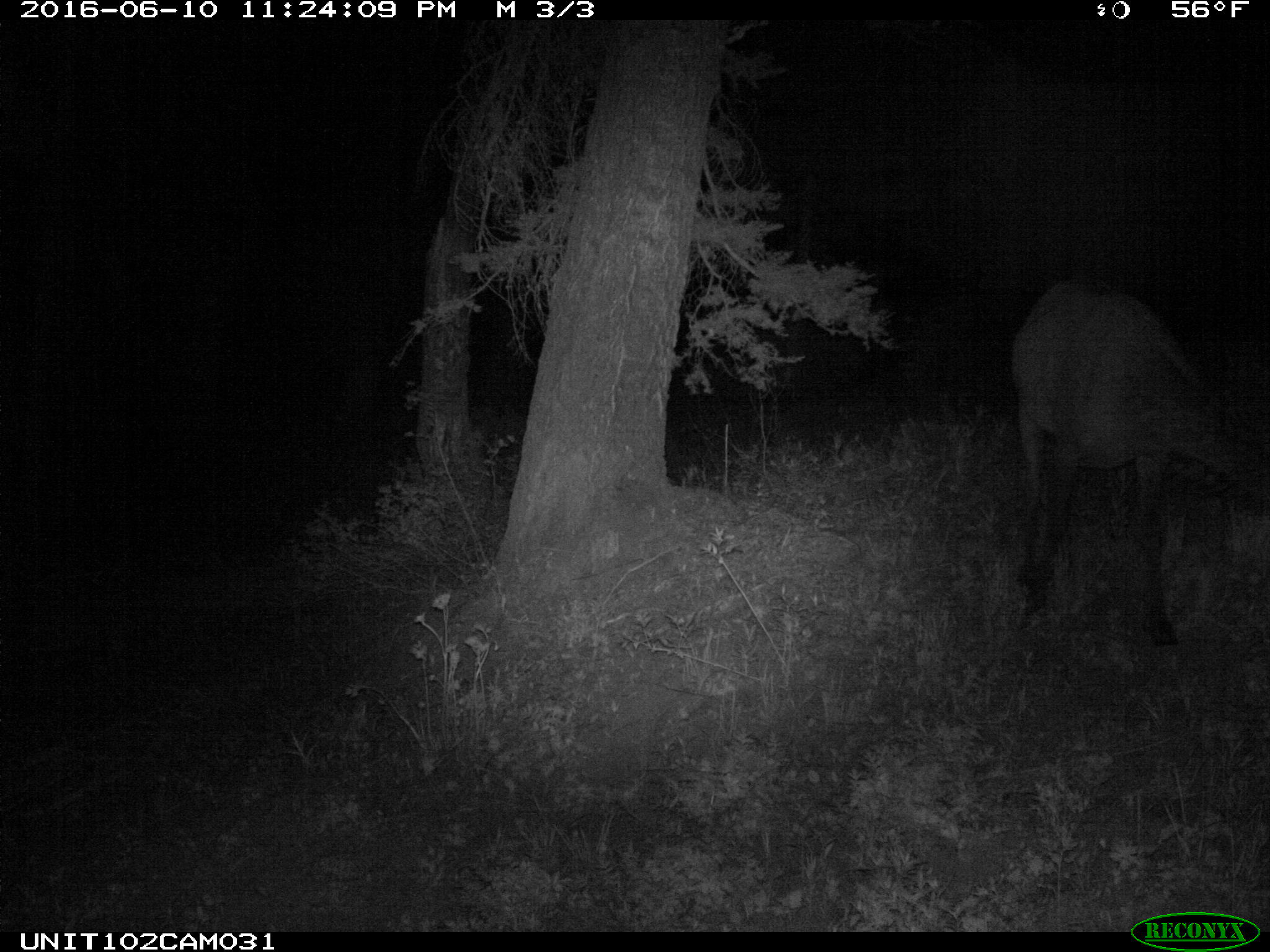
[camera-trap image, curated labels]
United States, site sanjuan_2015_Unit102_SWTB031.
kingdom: Animalia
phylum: Chordata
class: Mammalia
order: Artiodactyla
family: Cervidae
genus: Cervus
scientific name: Cervus elaphus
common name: red deer